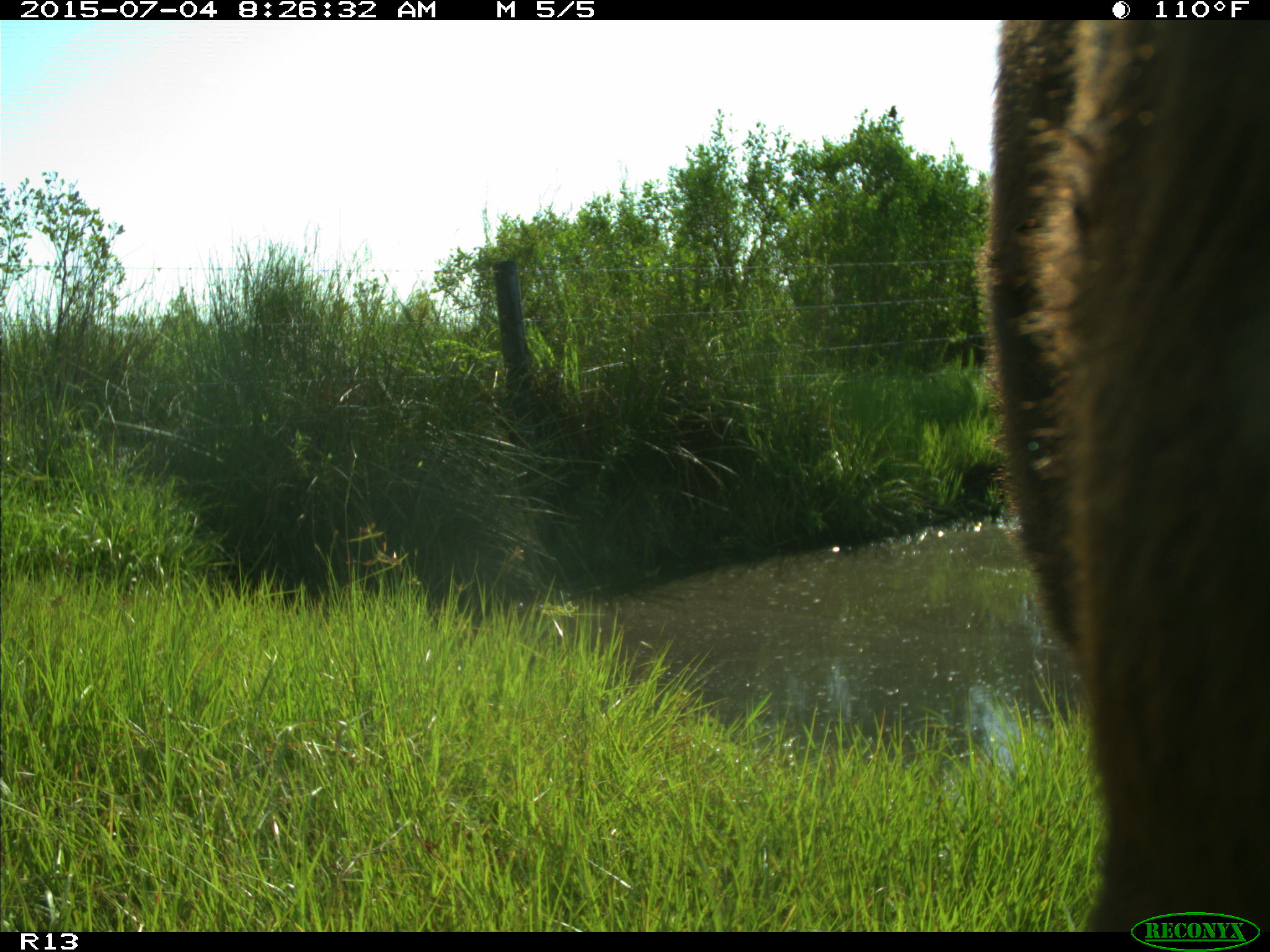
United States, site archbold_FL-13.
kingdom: Animalia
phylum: Chordata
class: Mammalia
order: Artiodactyla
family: Bovidae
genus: Bos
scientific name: Bos taurus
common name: domestic cow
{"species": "Bos taurus (domestic cow)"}